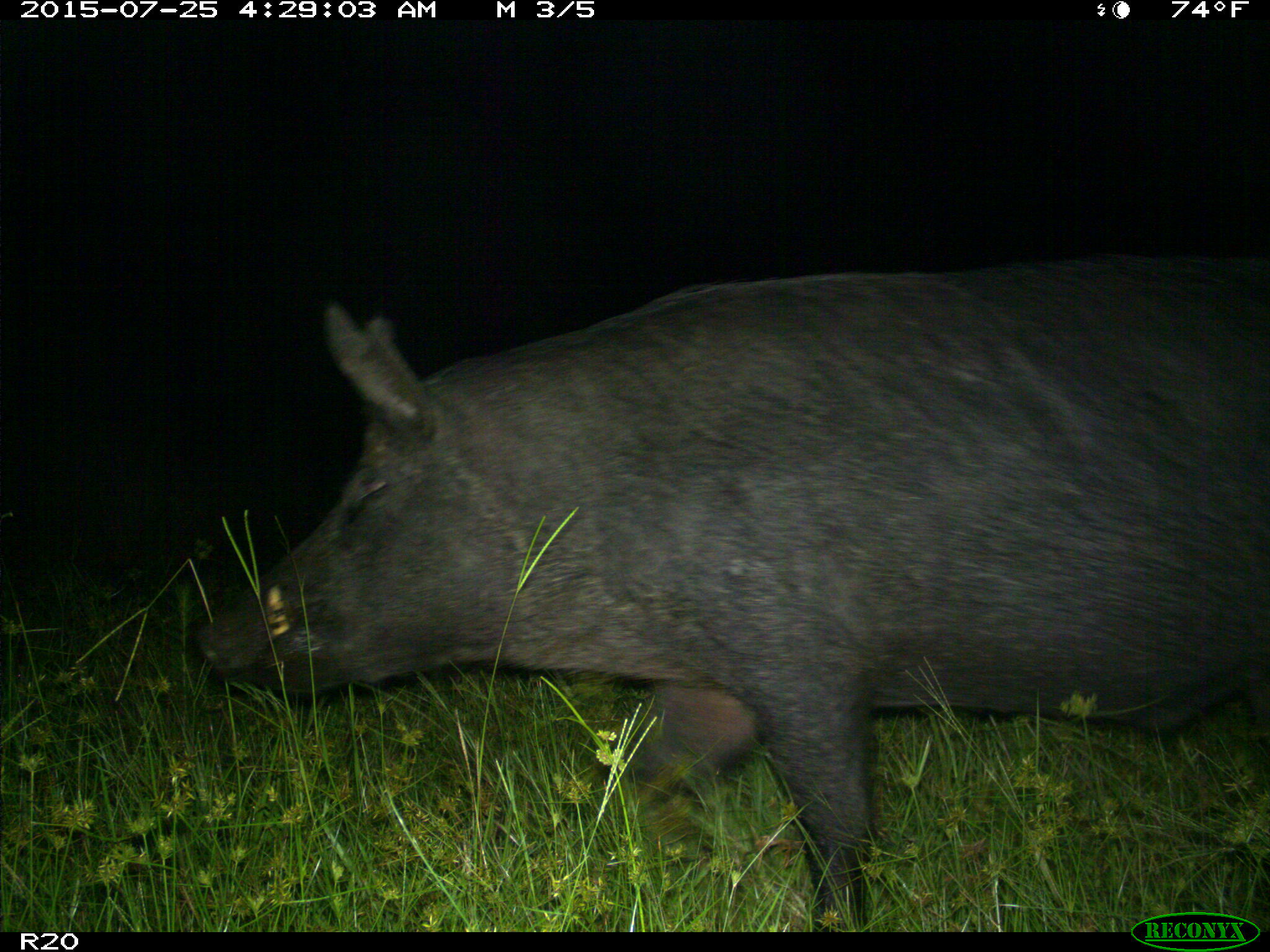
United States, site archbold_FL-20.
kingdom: Animalia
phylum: Chordata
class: Mammalia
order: Artiodactyla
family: Suidae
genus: Sus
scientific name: Sus scrofa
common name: wild boar